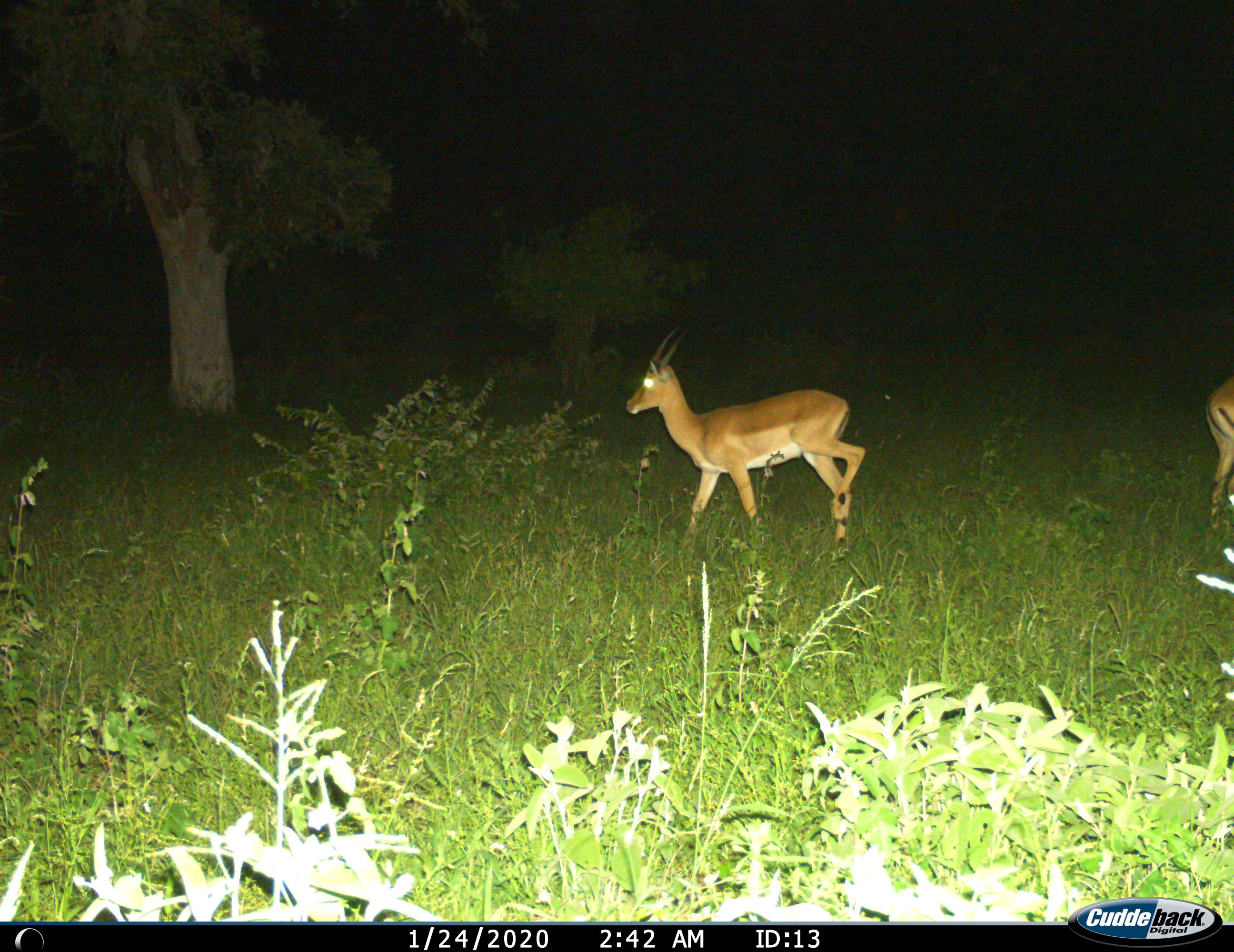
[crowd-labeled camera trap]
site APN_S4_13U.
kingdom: Animalia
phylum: Chordata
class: Mammalia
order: Artiodactyla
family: Bovidae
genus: Aepyceros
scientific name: Aepyceros melampus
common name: impala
Impala (Aepyceros melampus), count 2. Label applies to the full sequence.